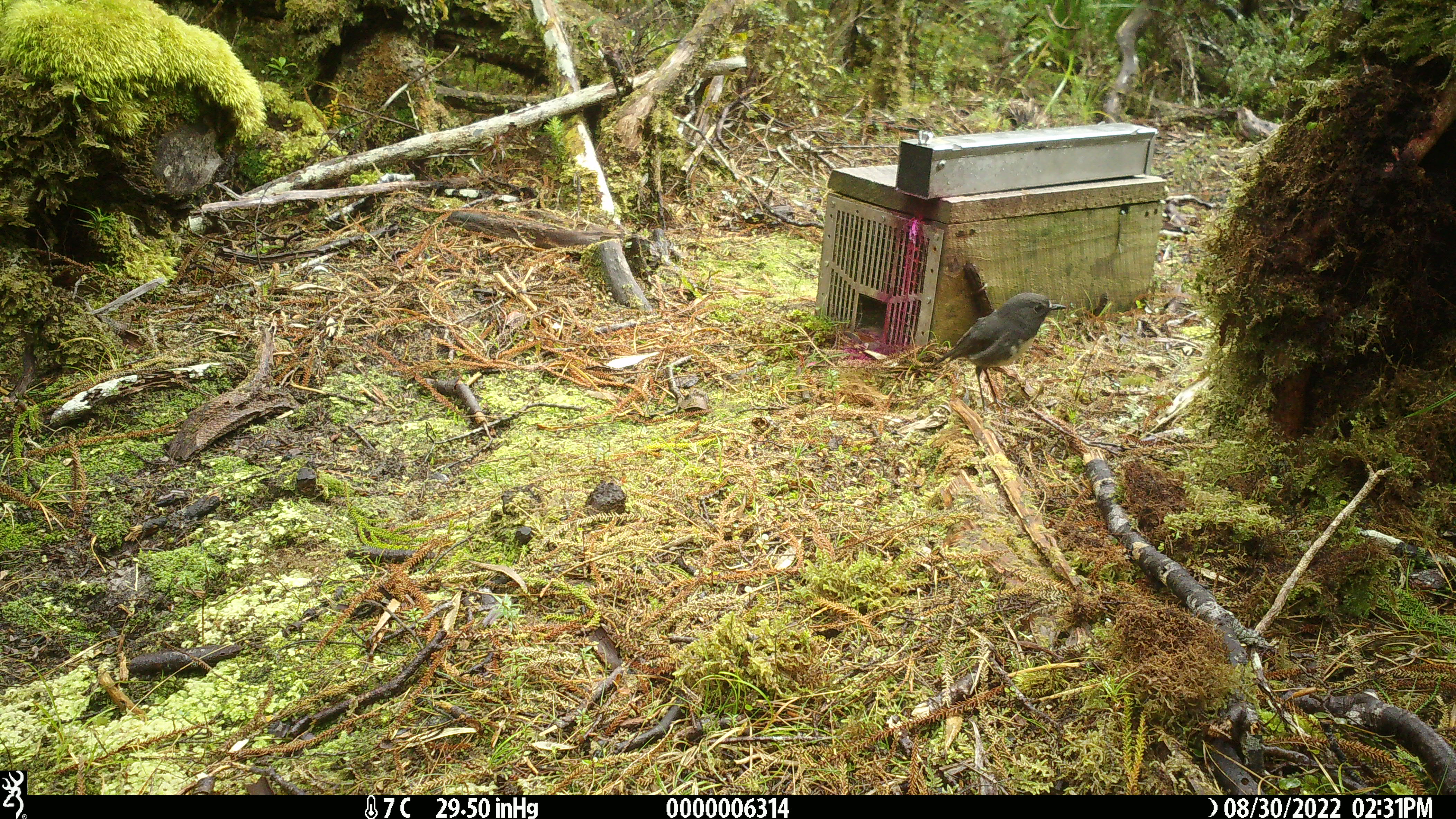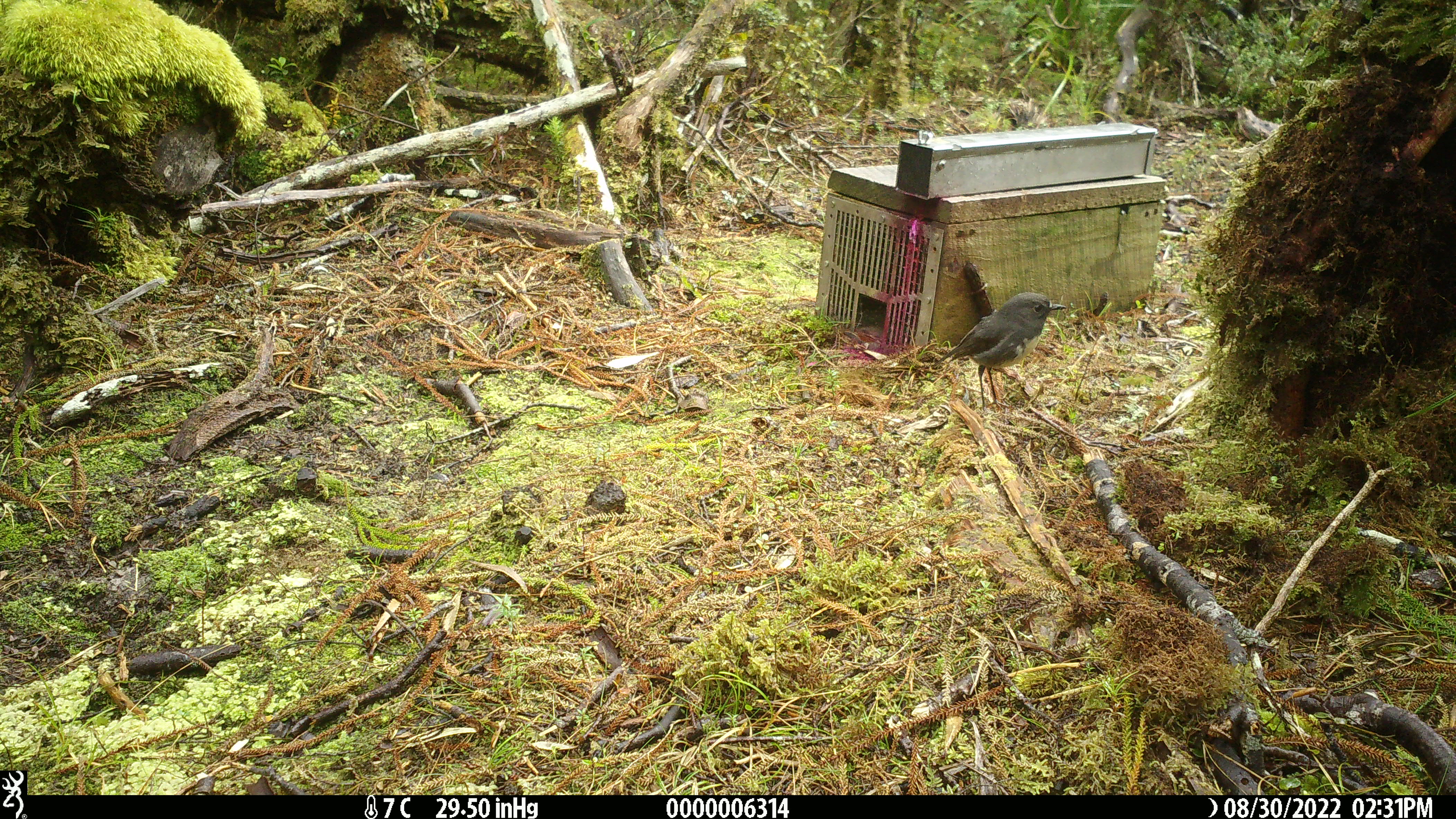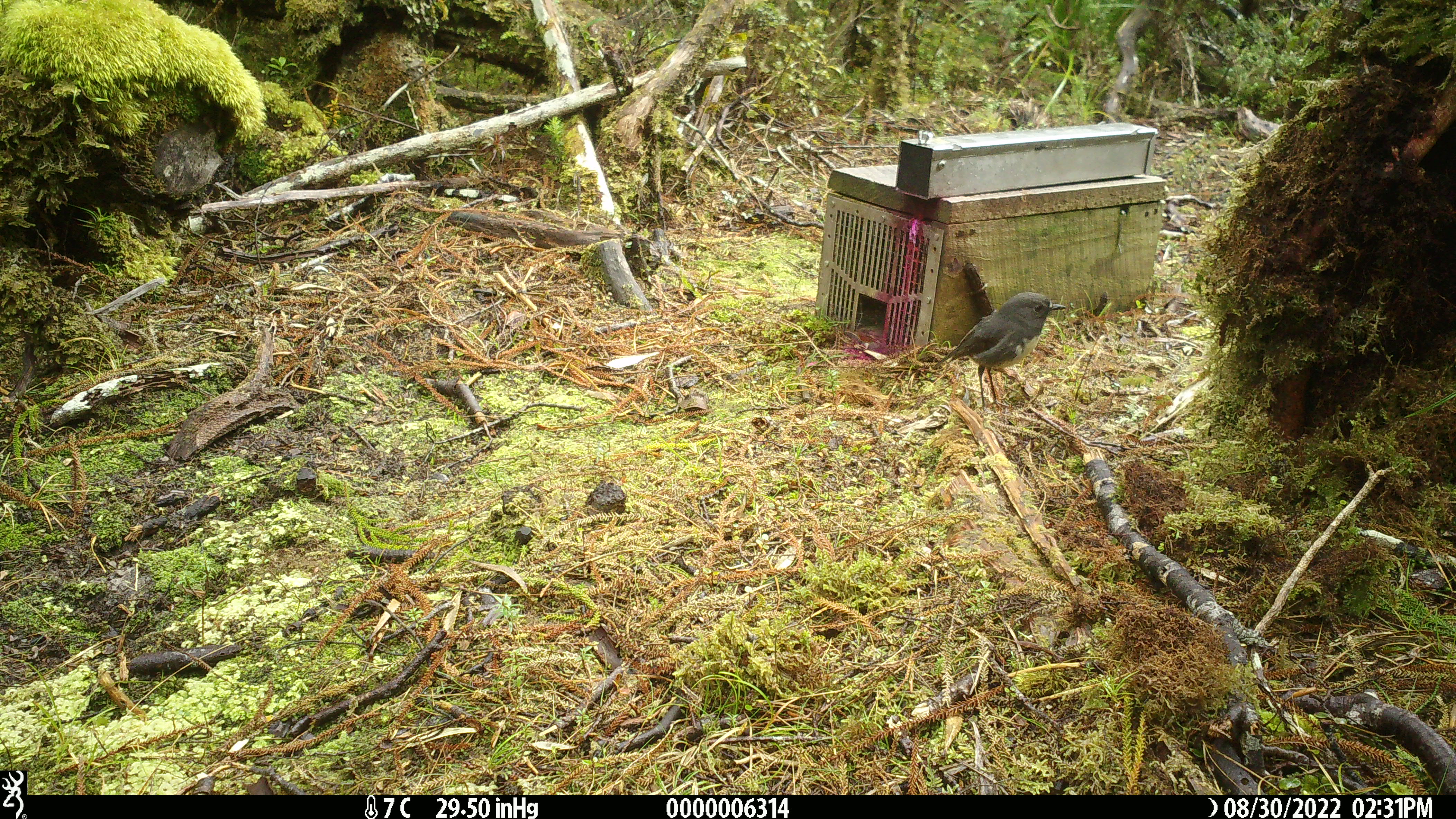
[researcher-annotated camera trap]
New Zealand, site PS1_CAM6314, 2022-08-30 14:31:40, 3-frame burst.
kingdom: Animalia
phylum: Chordata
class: Aves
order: Passeriformes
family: Petroicidae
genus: Petroica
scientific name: Petroica australis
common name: new zealand robin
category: robin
Robin (new zealand robin) (Petroica australis).